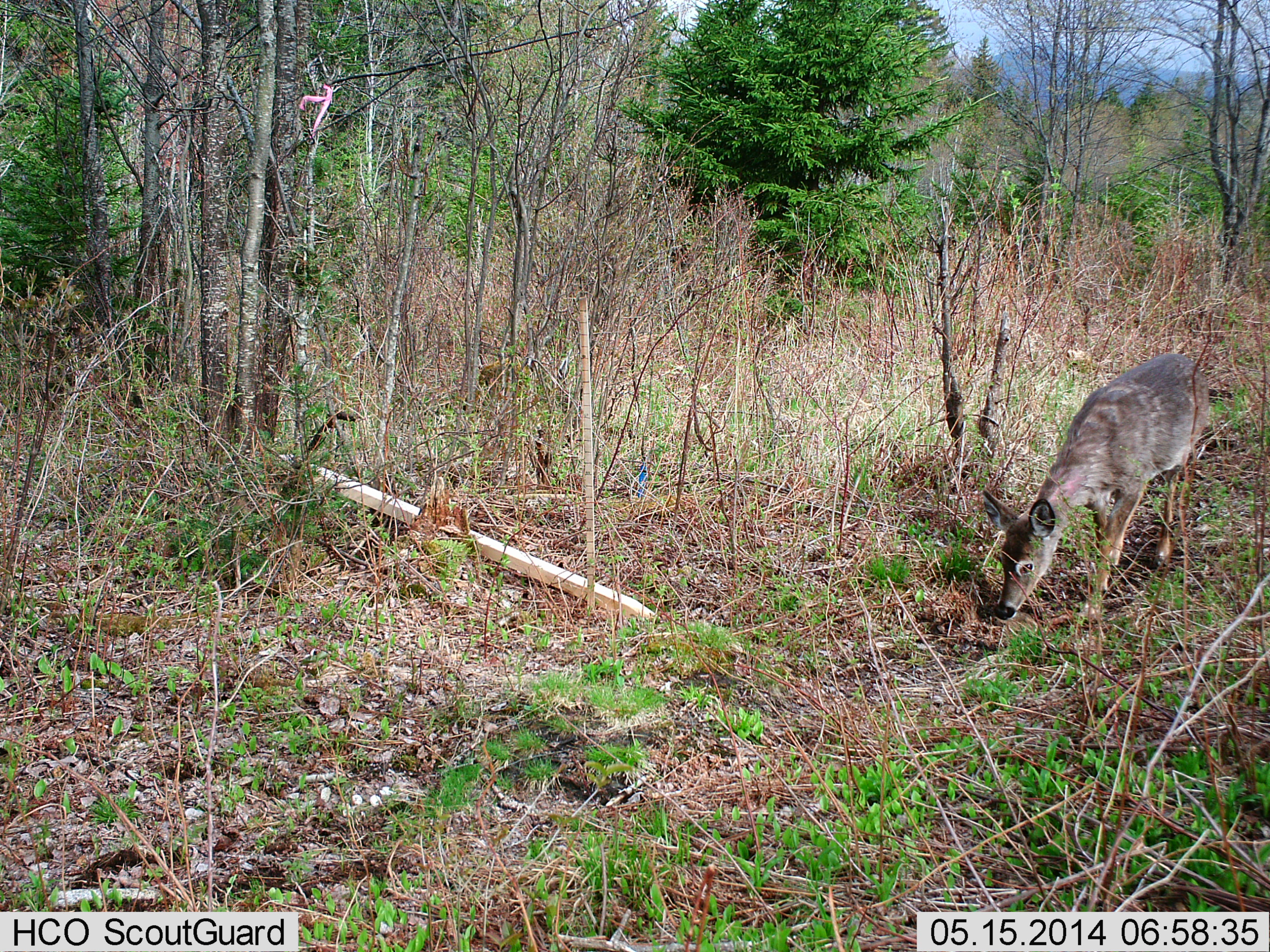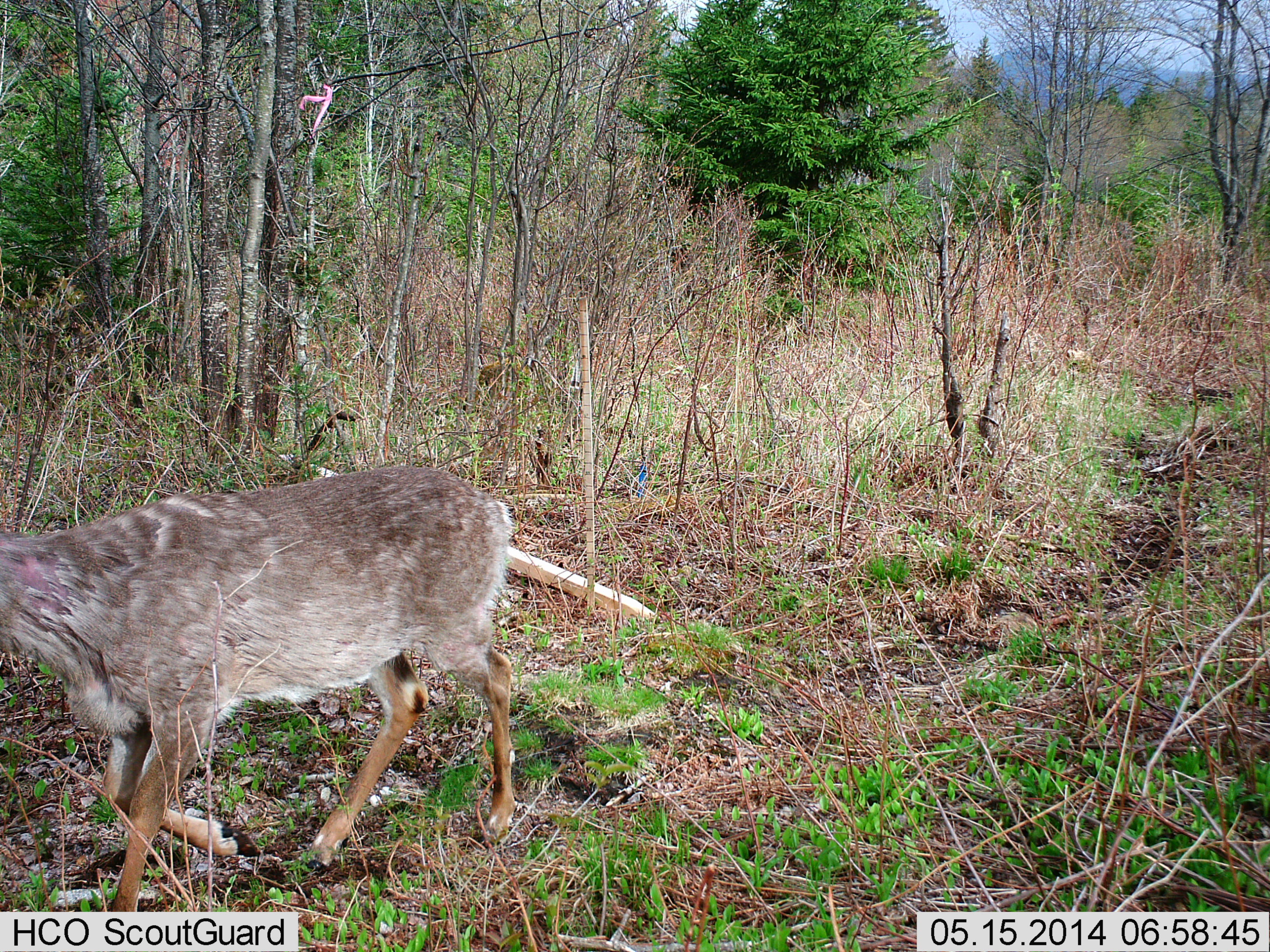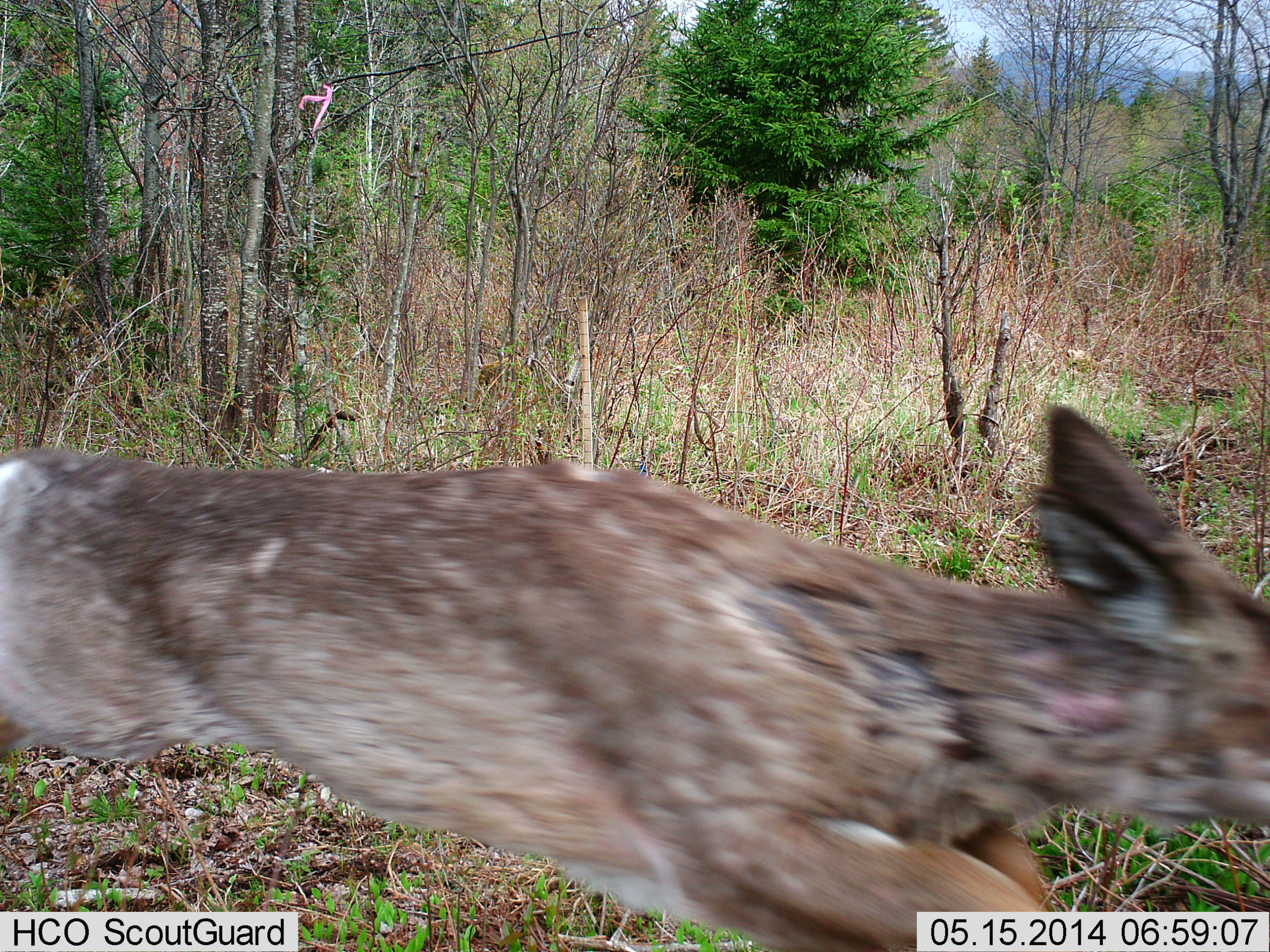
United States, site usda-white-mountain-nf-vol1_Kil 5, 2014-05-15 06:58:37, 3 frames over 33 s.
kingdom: Animalia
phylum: Chordata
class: Mammalia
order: Artiodactyla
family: Cervidae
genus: Odocoileus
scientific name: Odocoileus virginianus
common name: white-tailed deer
White-tailed deer (Odocoileus virginianus).